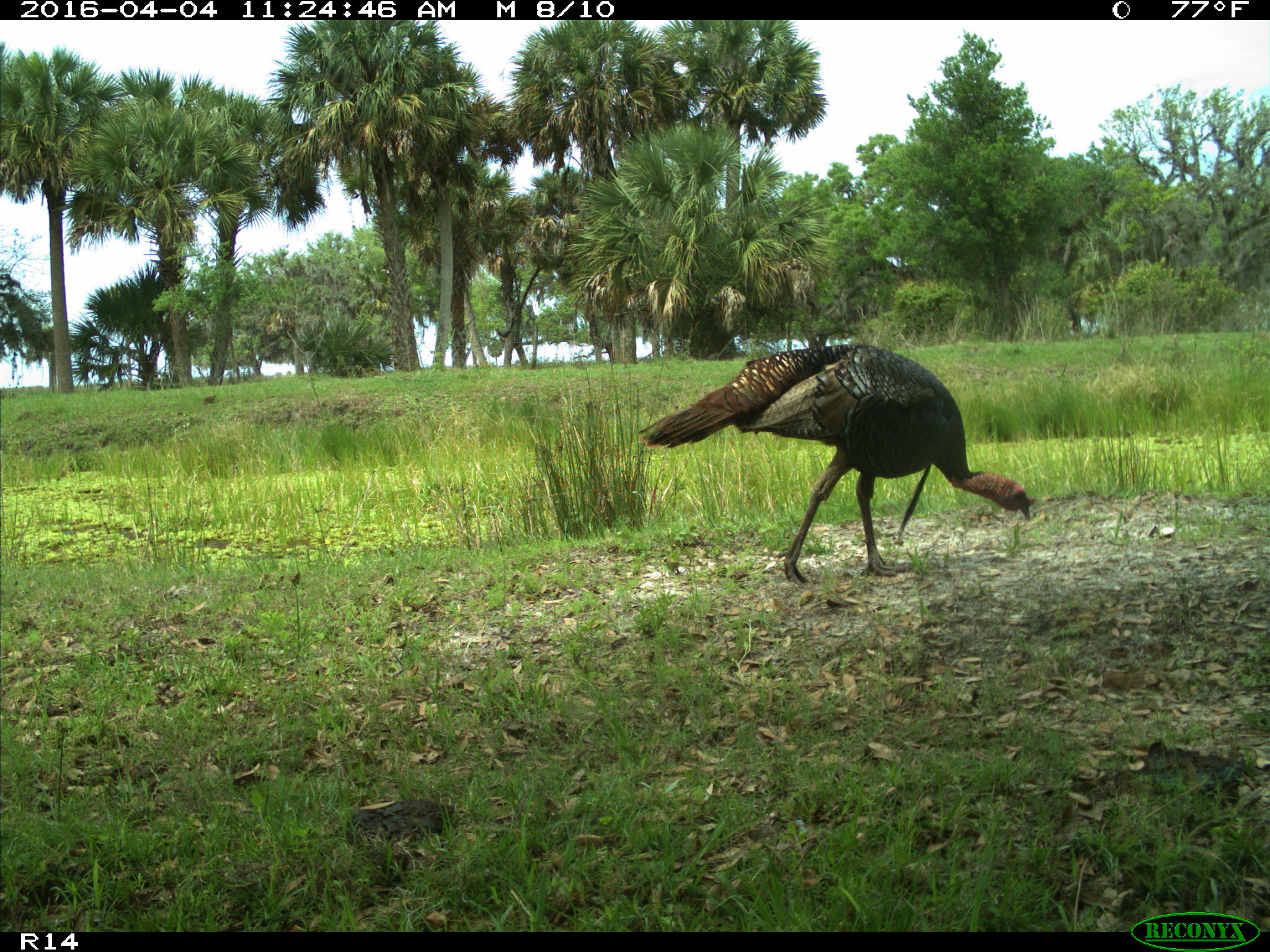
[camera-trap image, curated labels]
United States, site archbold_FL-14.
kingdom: Animalia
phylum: Chordata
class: Aves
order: Galliformes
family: Phasianidae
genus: Meleagris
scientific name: Meleagris gallopavo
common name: wild turkey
Meleagris gallopavo (wild turkey).